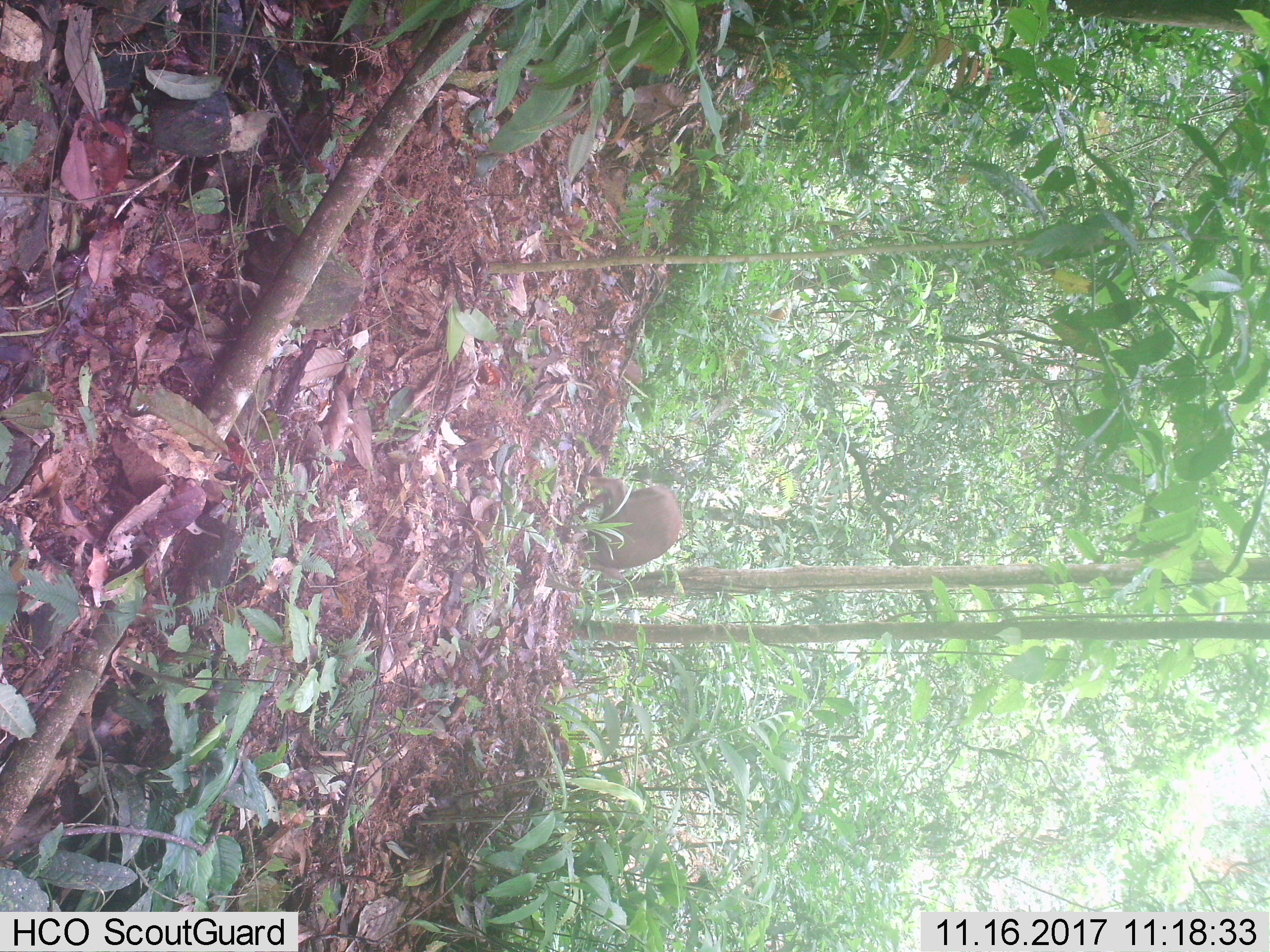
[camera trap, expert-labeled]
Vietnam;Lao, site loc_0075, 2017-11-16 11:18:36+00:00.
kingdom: Animalia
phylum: Chordata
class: Mammalia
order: Artiodactyla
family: Suidae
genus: Sus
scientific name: Sus scrofa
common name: eurasian wild pig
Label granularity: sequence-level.